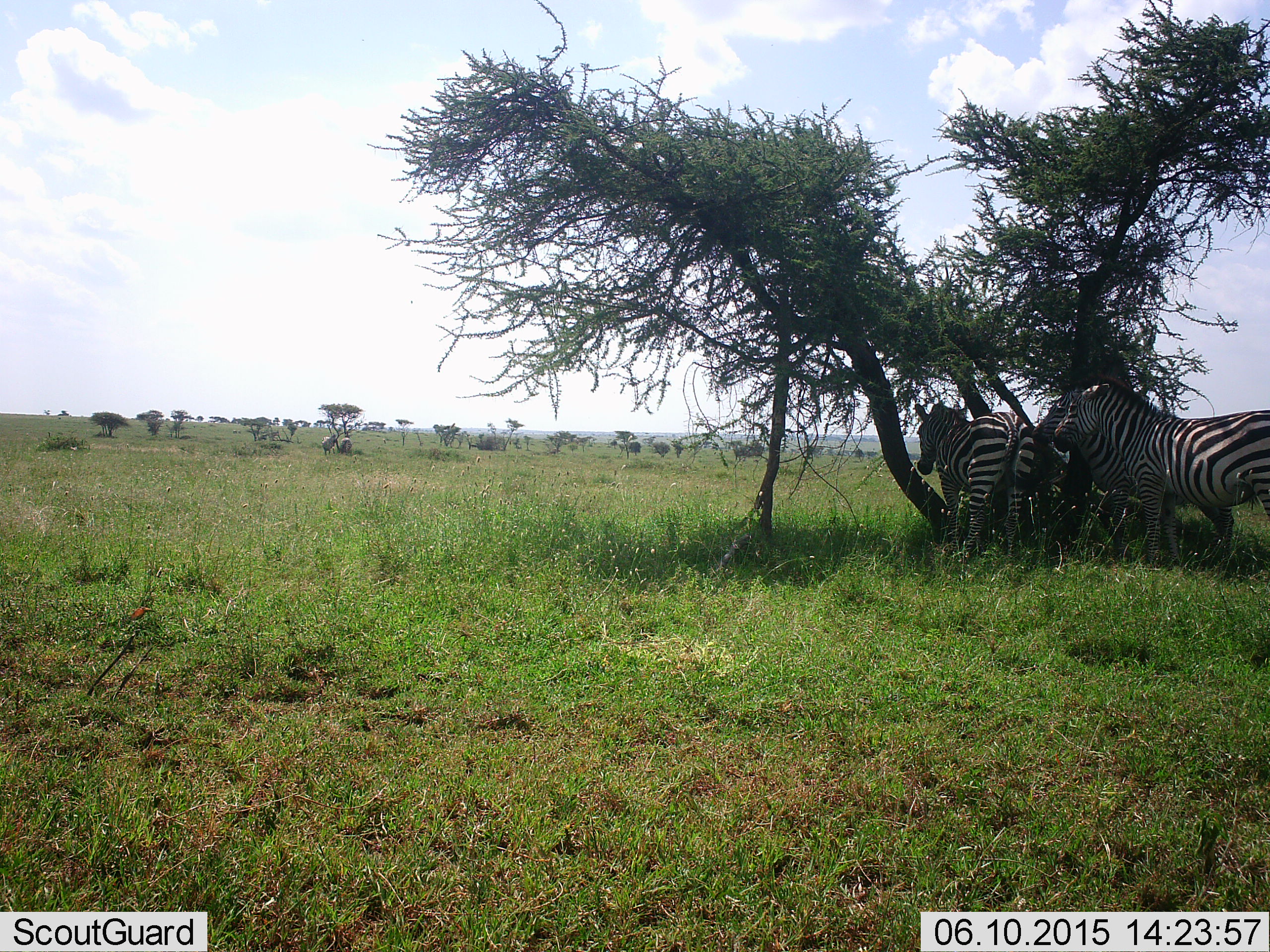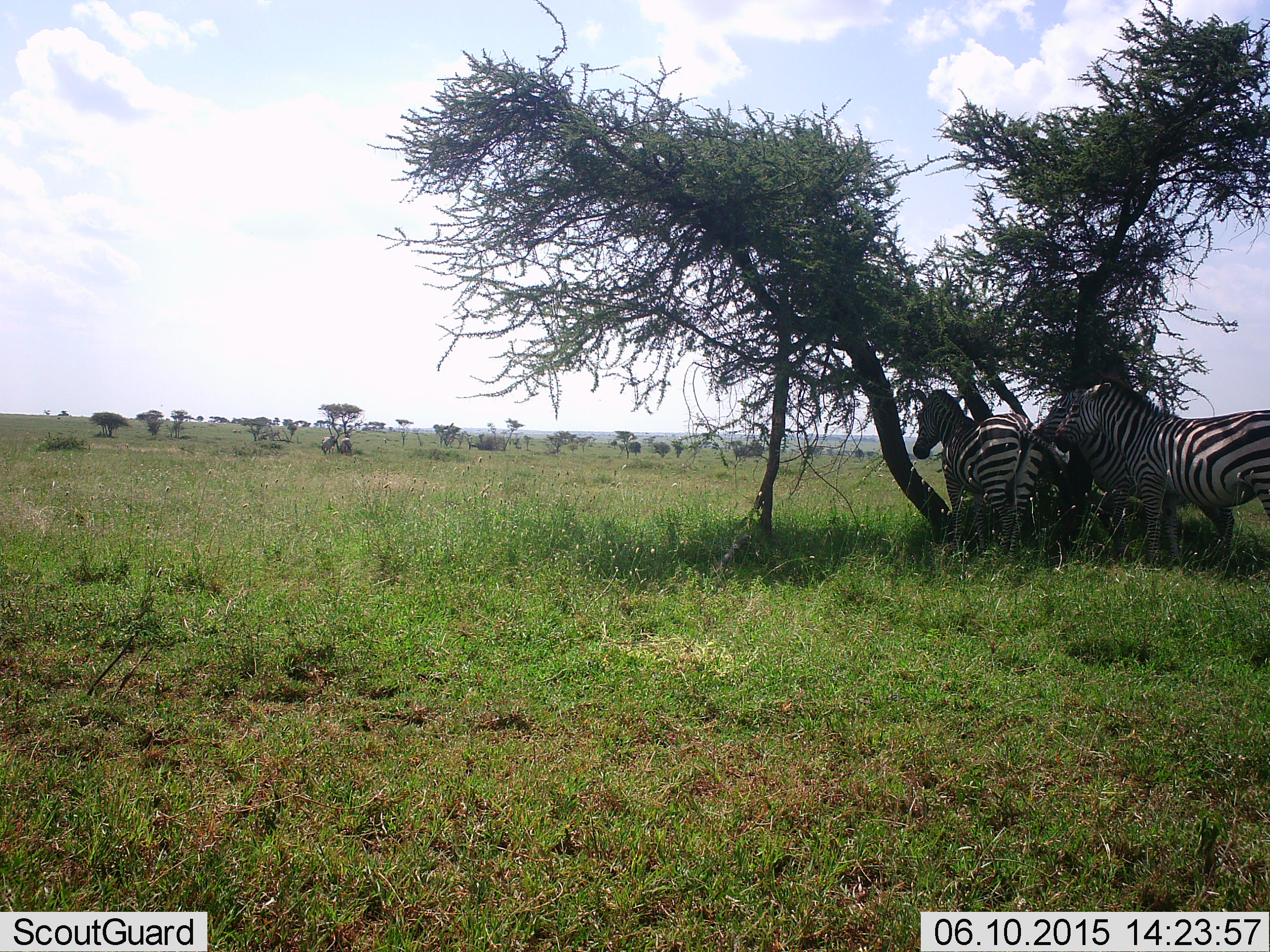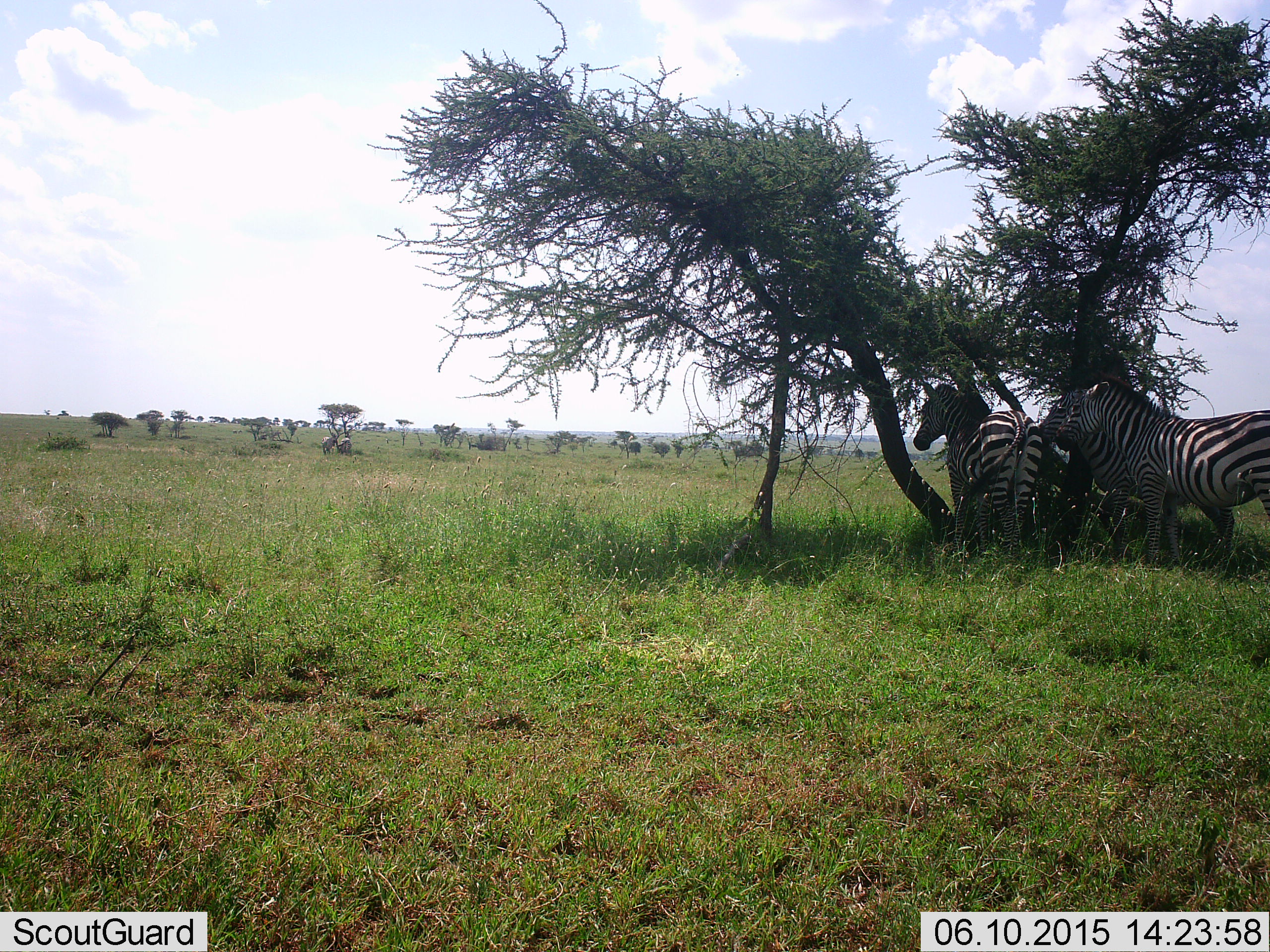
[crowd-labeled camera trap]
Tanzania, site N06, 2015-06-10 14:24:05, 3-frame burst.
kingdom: Animalia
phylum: Chordata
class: Mammalia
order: Perissodactyla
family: Equidae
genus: Equus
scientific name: Equus quagga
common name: plains zebra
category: zebra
Zebra (plains zebra) (Equus quagga), count 3. Behavior (volunteer vote fractions): standing 80%, resting 20%, moving 10%, interacting 20%. Young present (vote fraction): 0%. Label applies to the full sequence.